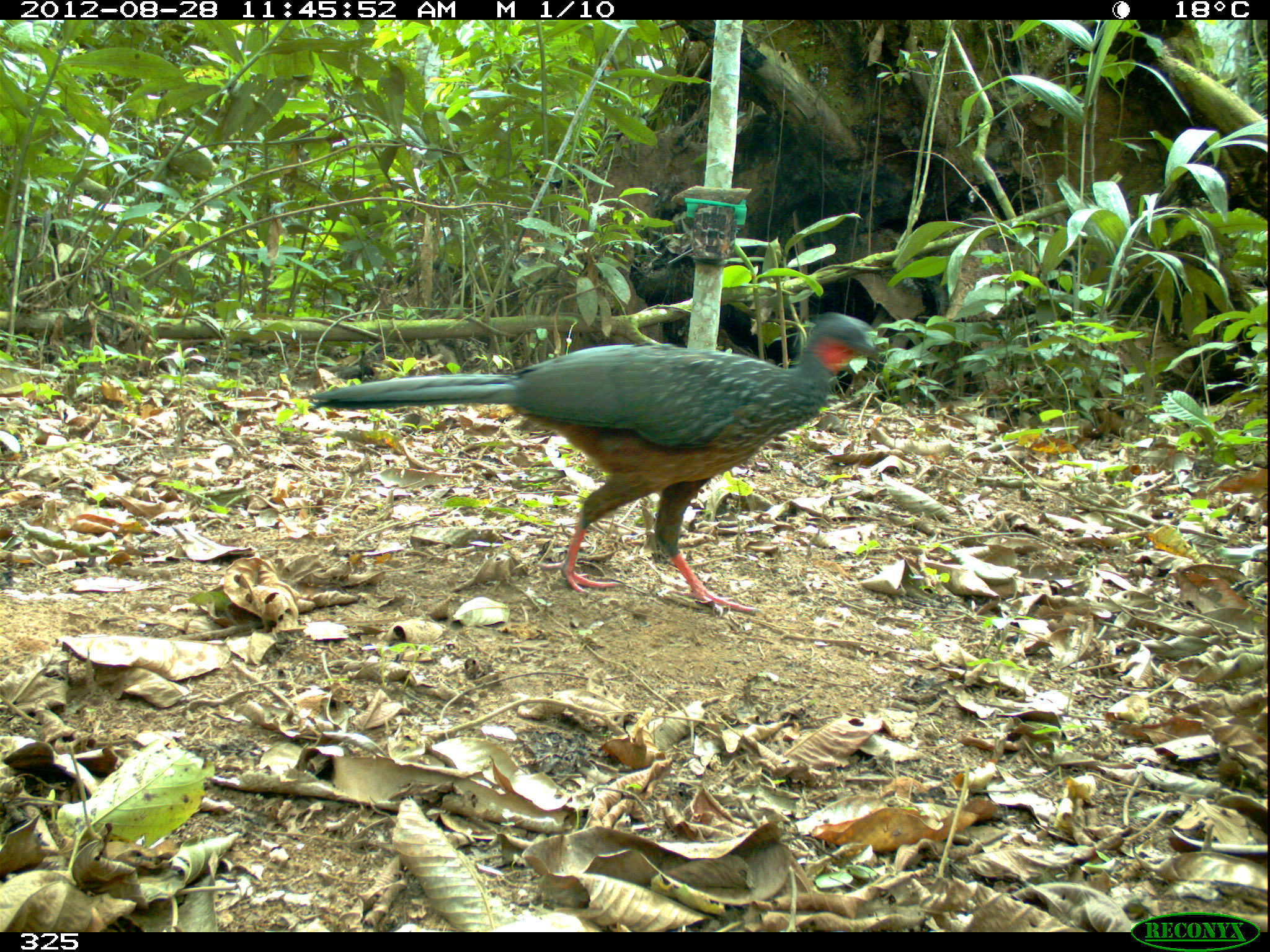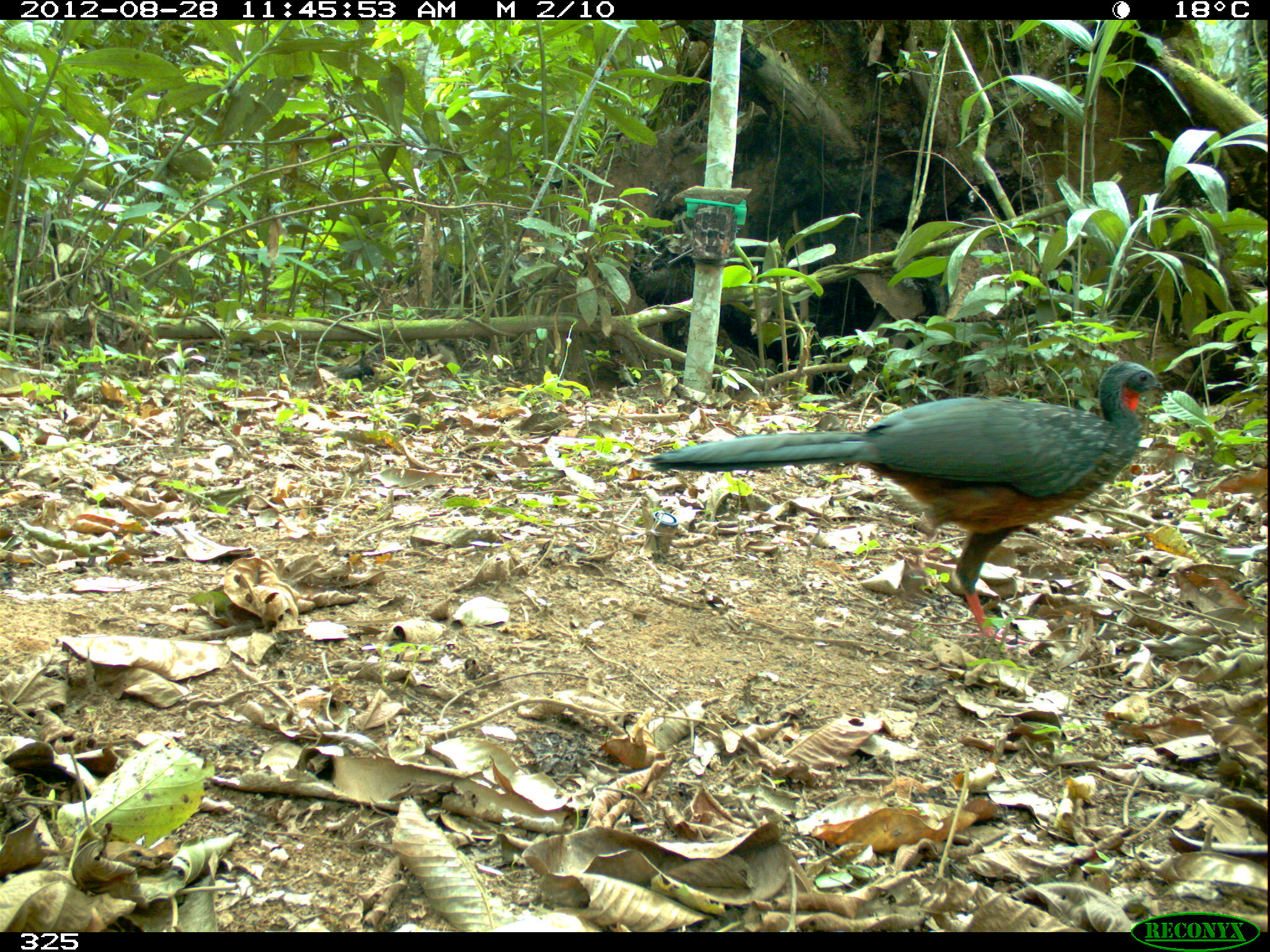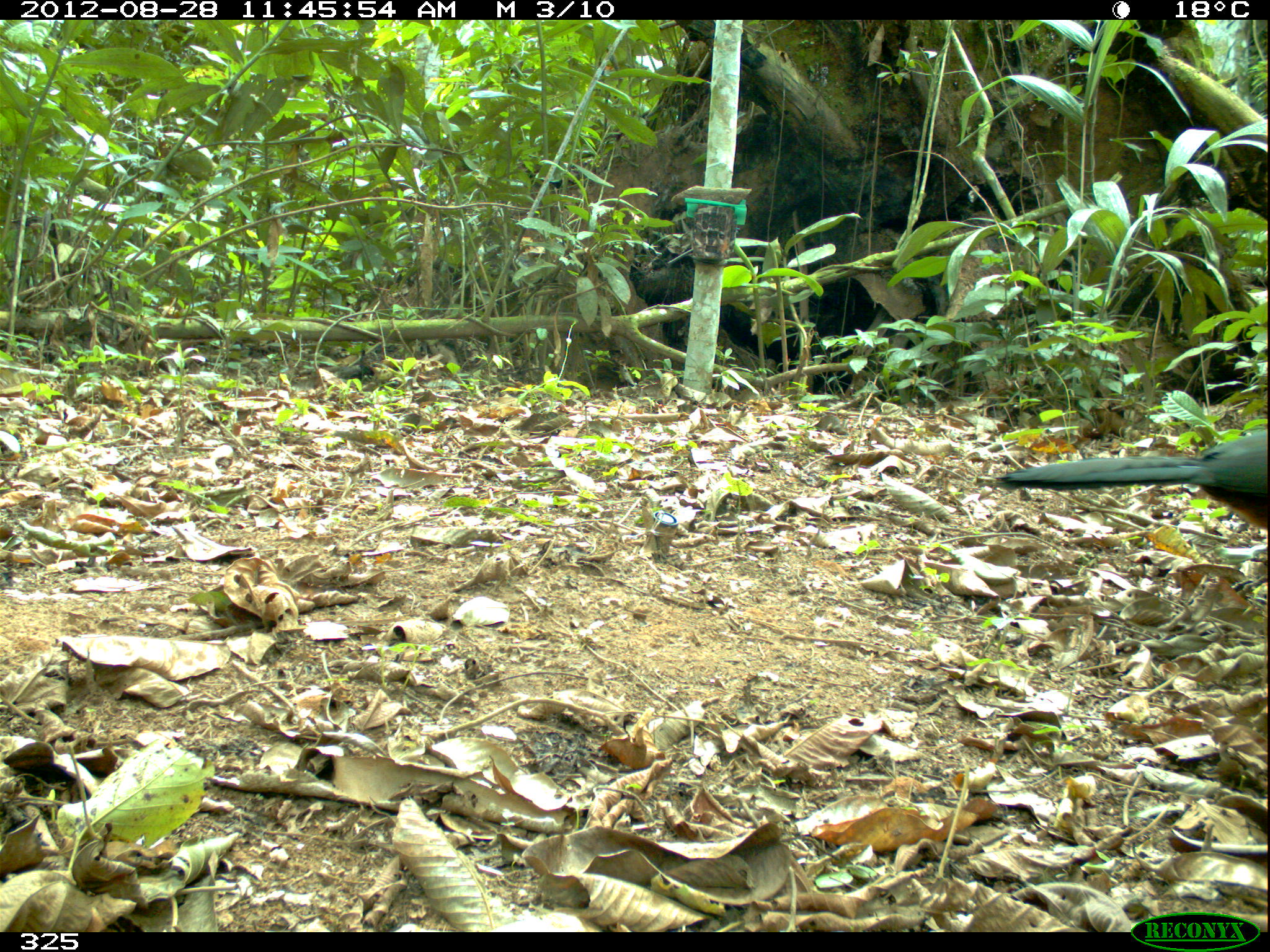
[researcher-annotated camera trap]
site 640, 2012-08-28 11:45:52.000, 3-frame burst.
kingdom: Animalia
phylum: Chordata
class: Aves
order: Galliformes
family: Cracidae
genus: Penelope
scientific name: Penelope jacquacu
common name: spix's guan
Penelope jacquacu (spix's guan).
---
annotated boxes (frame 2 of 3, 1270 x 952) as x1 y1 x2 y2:
penelope jacquacu: 645 359 1169 650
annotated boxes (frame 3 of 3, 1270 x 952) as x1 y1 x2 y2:
penelope jacquacu: 993 429 1265 529